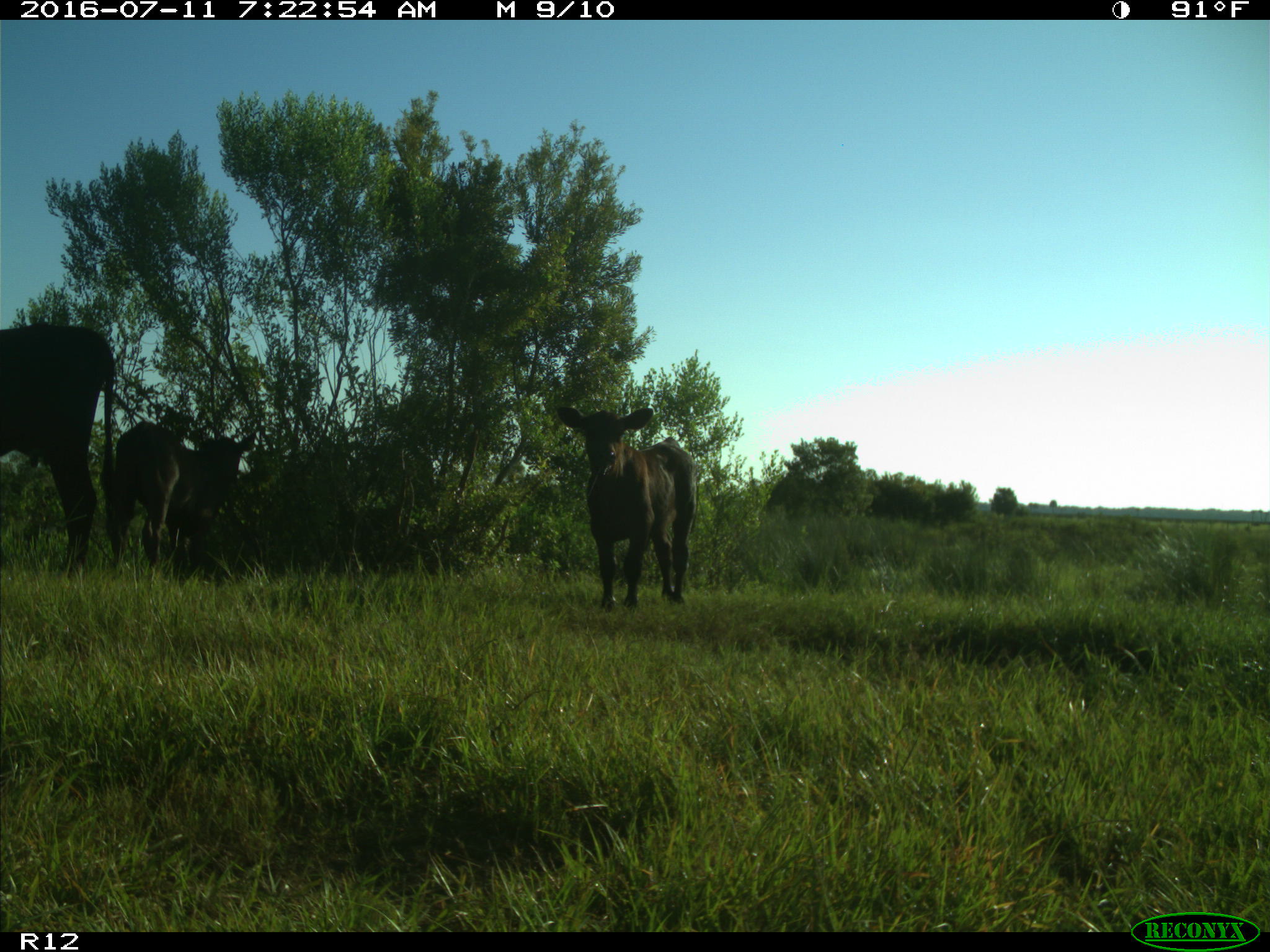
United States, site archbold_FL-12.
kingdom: Animalia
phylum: Chordata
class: Mammalia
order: Artiodactyla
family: Bovidae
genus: Bos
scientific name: Bos taurus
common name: domestic cow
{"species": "Bos taurus (domestic cow)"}